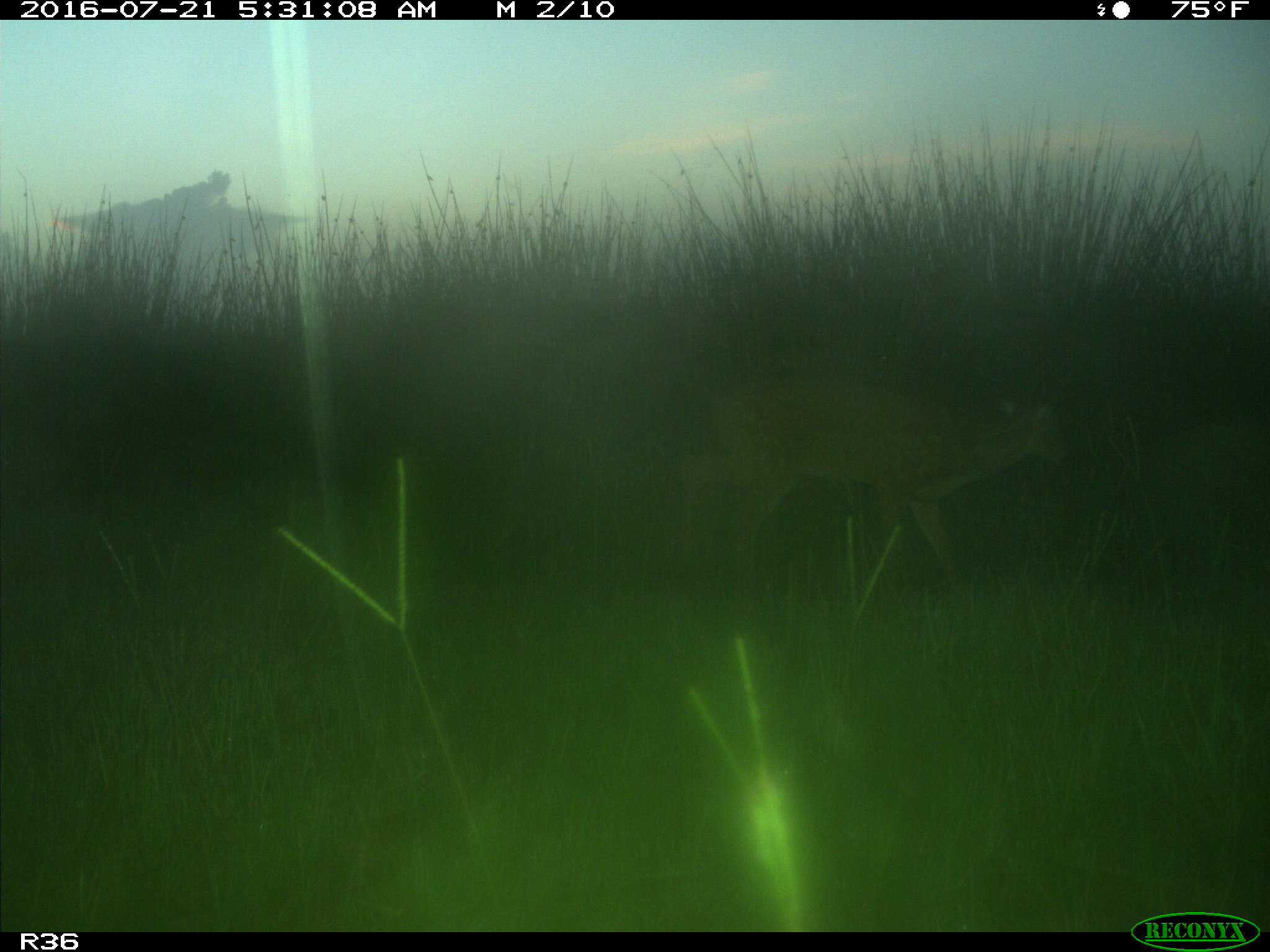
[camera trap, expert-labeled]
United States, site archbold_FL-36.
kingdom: Animalia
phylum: Chordata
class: Mammalia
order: Artiodactyla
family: Cervidae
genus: Odocoileus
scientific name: Odocoileus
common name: deer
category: unidentified deer